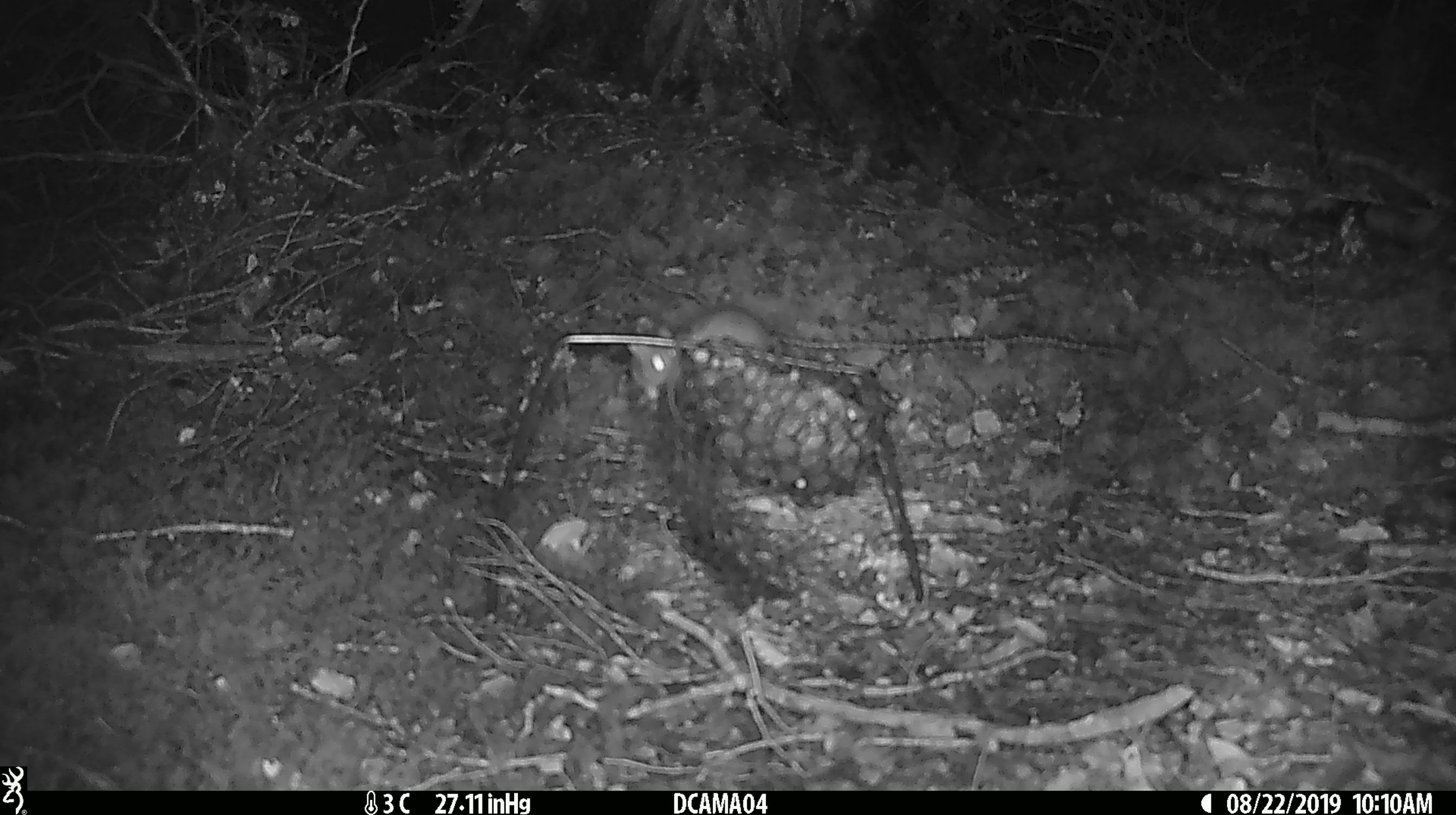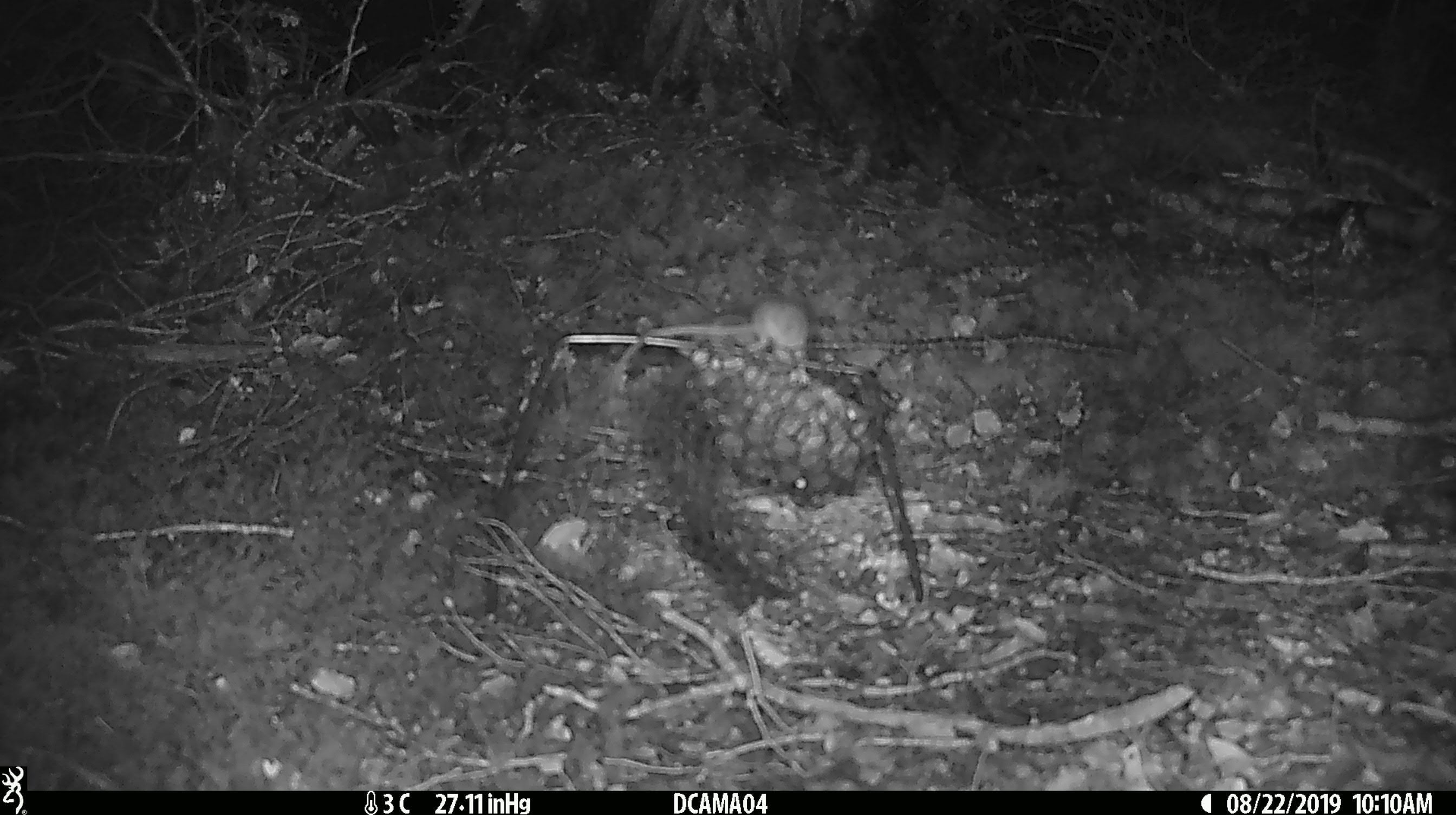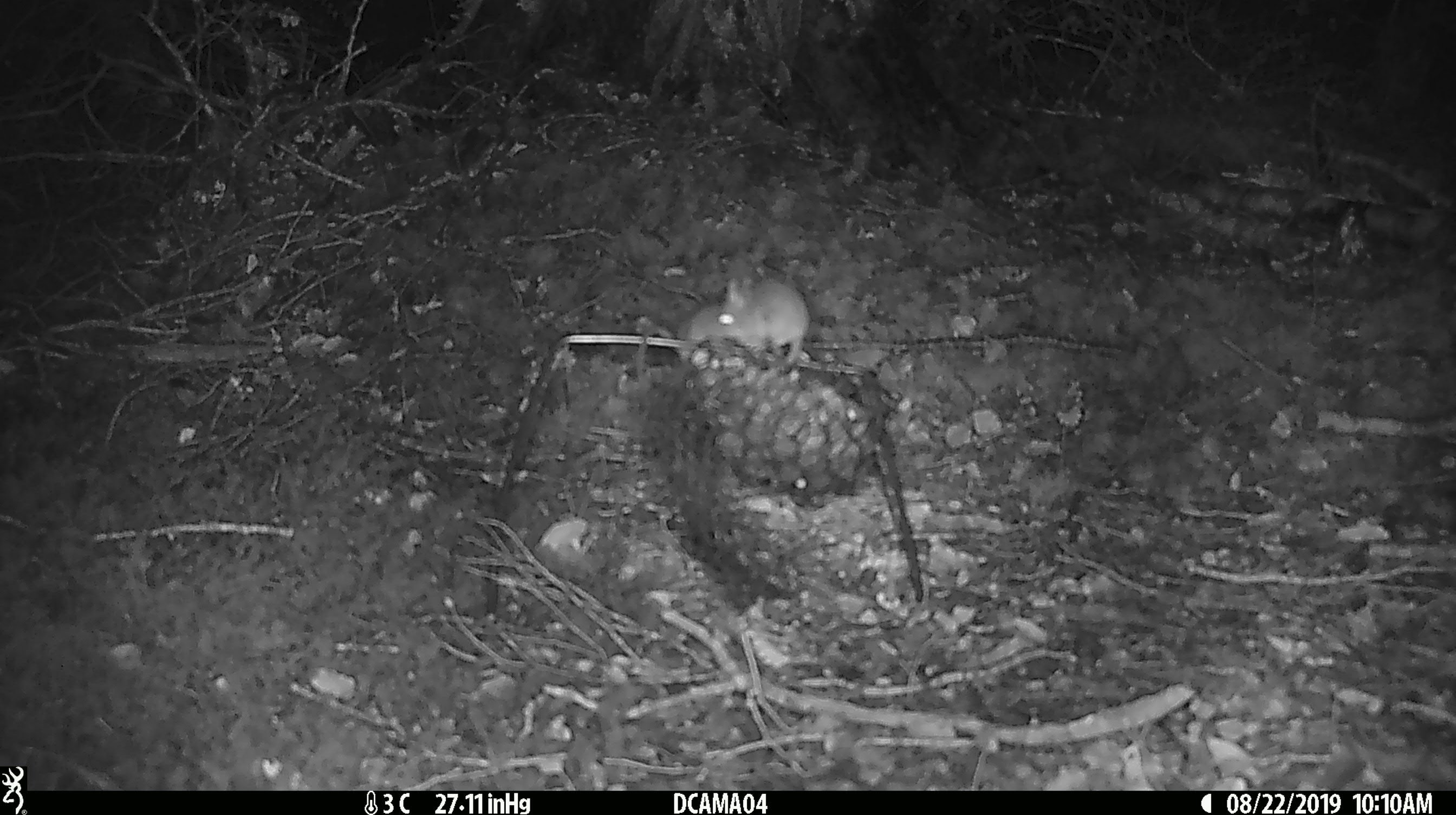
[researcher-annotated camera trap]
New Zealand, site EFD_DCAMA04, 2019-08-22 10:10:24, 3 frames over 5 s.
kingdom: Animalia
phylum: Chordata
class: Mammalia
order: Rodentia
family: Muridae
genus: Mus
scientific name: Mus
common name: mouse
Mouse (Mus).